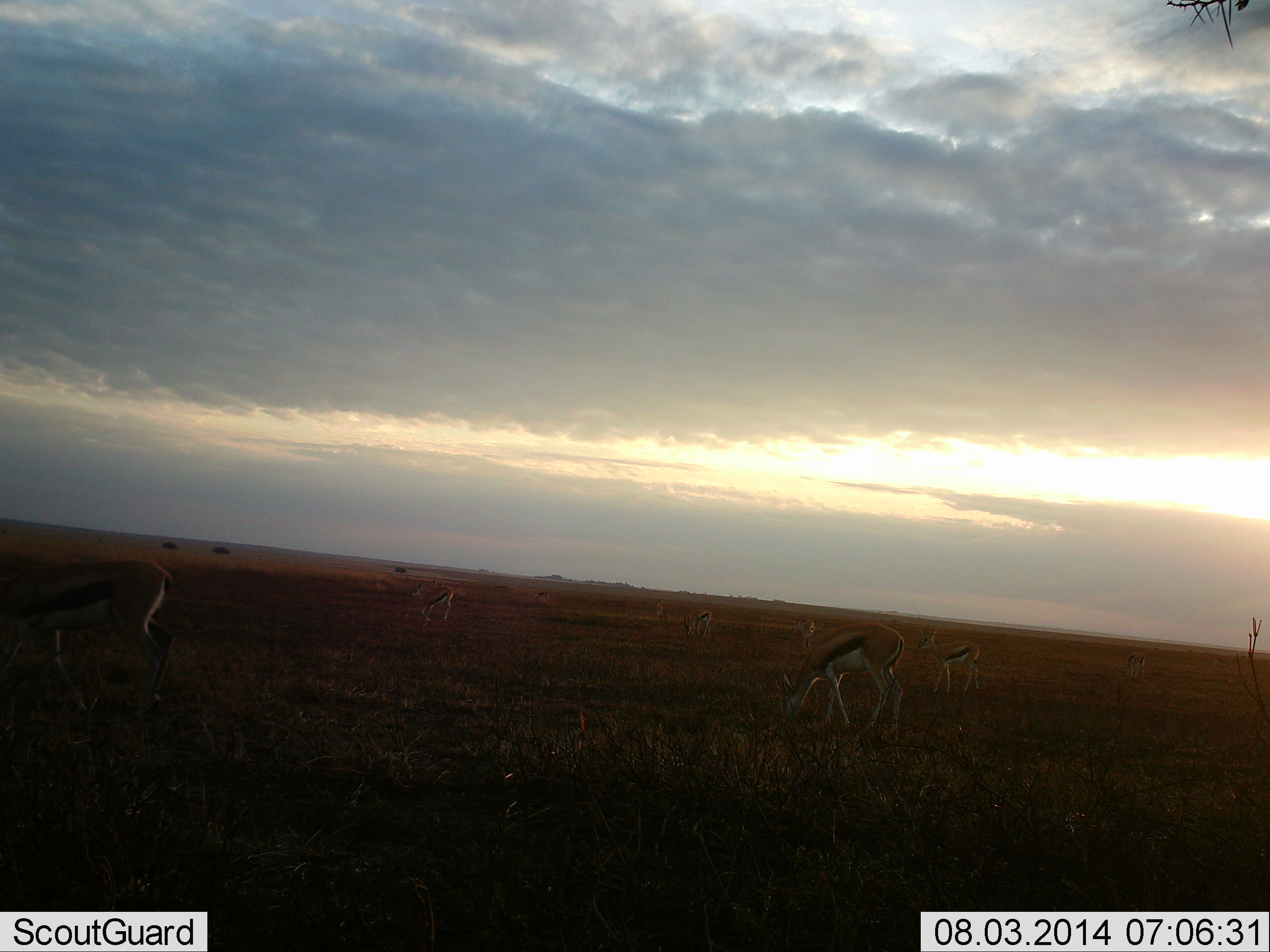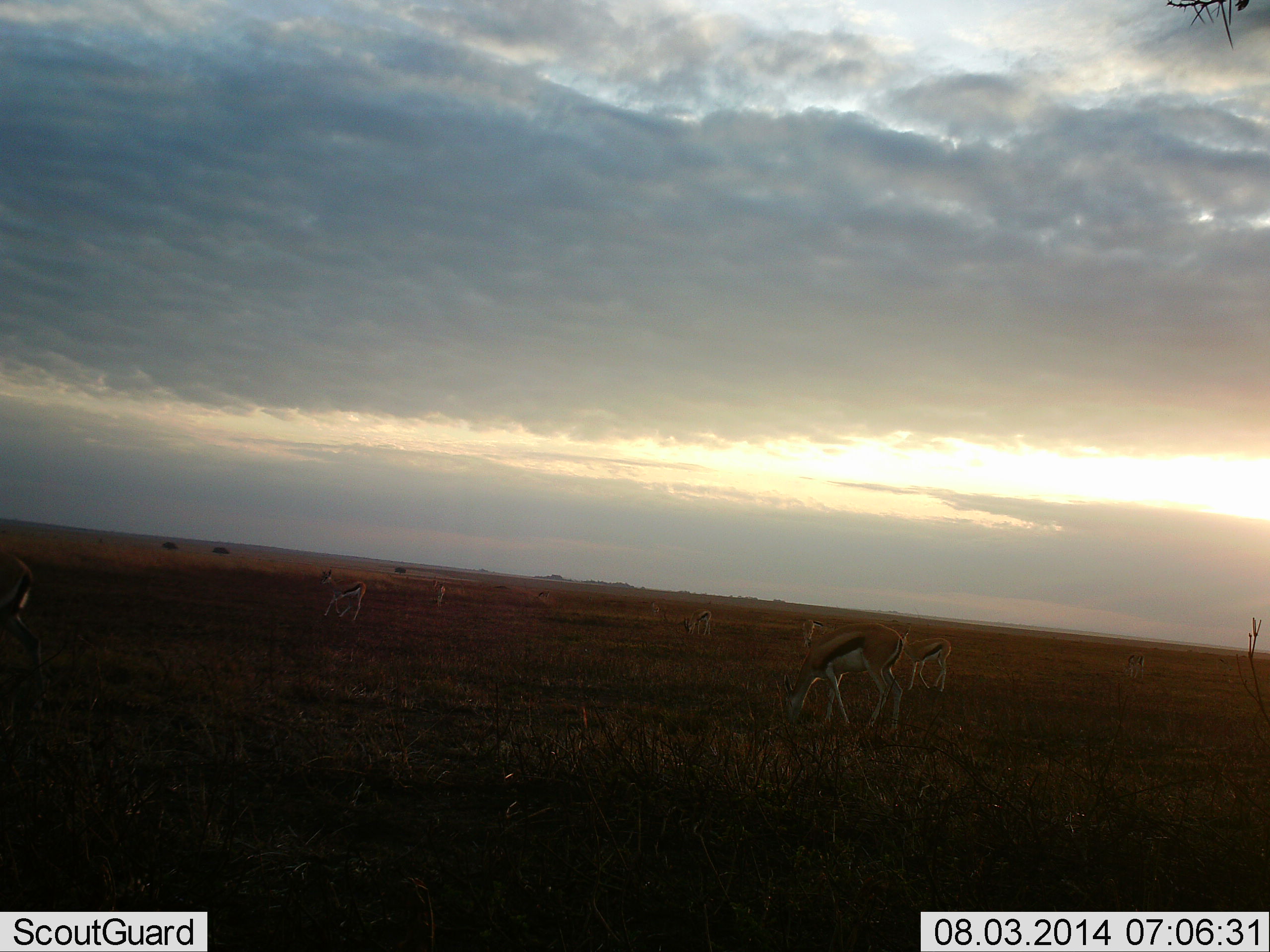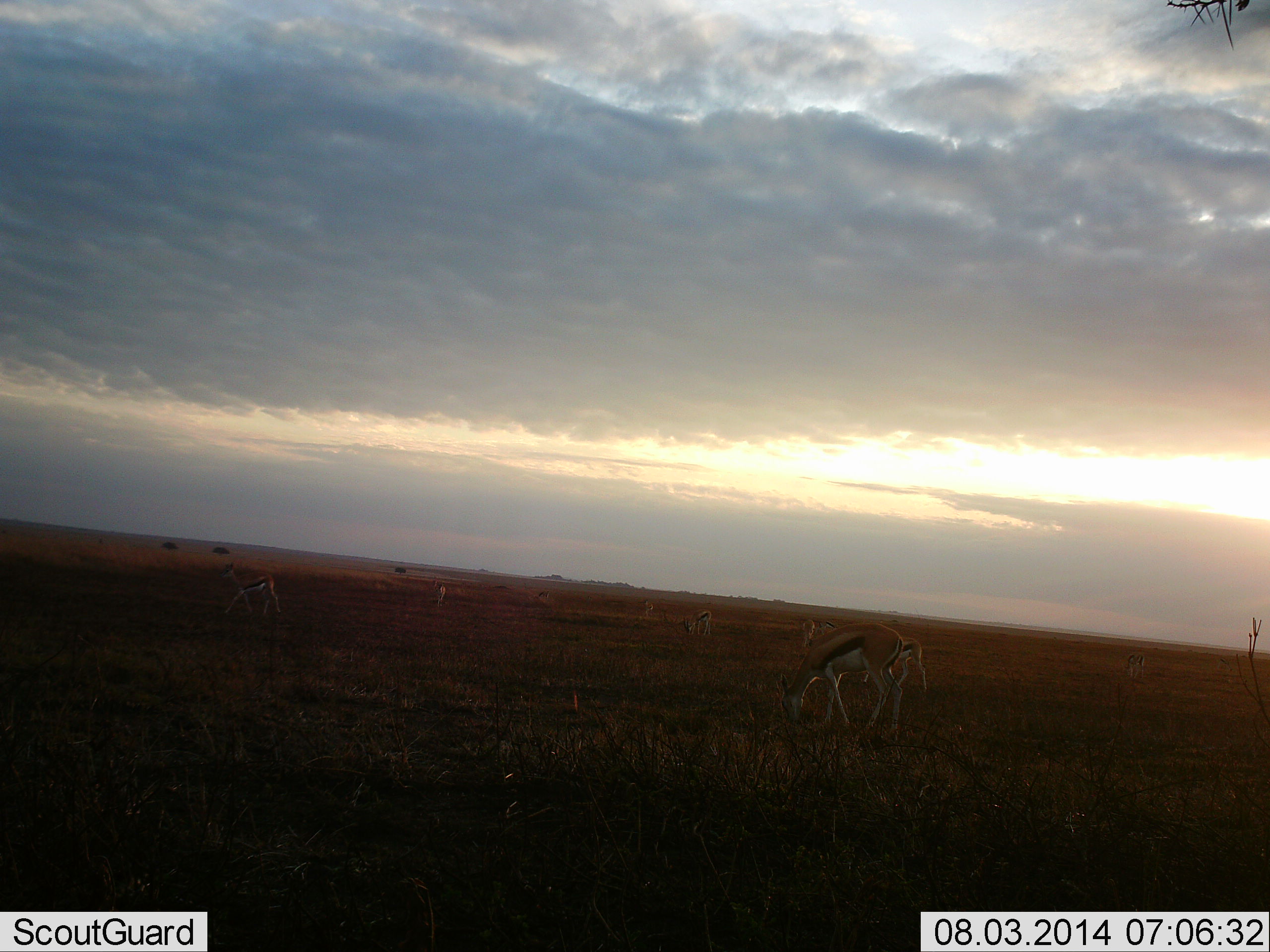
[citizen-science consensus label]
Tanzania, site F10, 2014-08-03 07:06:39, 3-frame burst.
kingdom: Animalia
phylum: Chordata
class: Mammalia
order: Artiodactyla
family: Bovidae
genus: Eudorcas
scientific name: Eudorcas thomsonii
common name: thomson's gazelle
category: gazellethomsons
Gazellethomsons (thomson's gazelle) (Eudorcas thomsonii), count 8. Behavior (volunteer vote fractions): standing 50%, resting 0%, moving 80%, interacting 10%. Young present (vote fraction): 10%. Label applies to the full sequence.